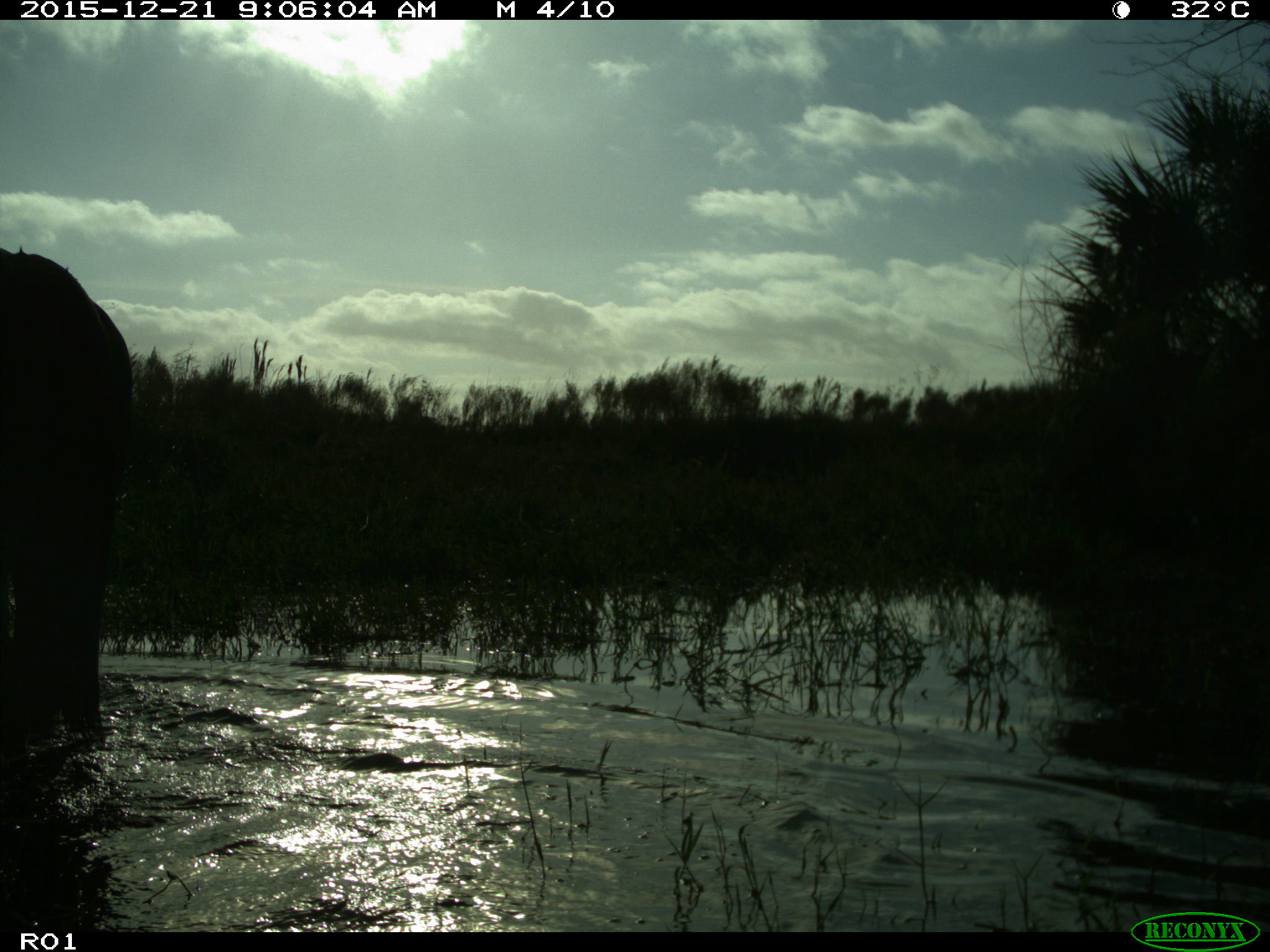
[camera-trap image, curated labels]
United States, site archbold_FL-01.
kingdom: Animalia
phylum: Chordata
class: Mammalia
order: Artiodactyla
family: Bovidae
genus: Bos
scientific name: Bos taurus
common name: domestic cow